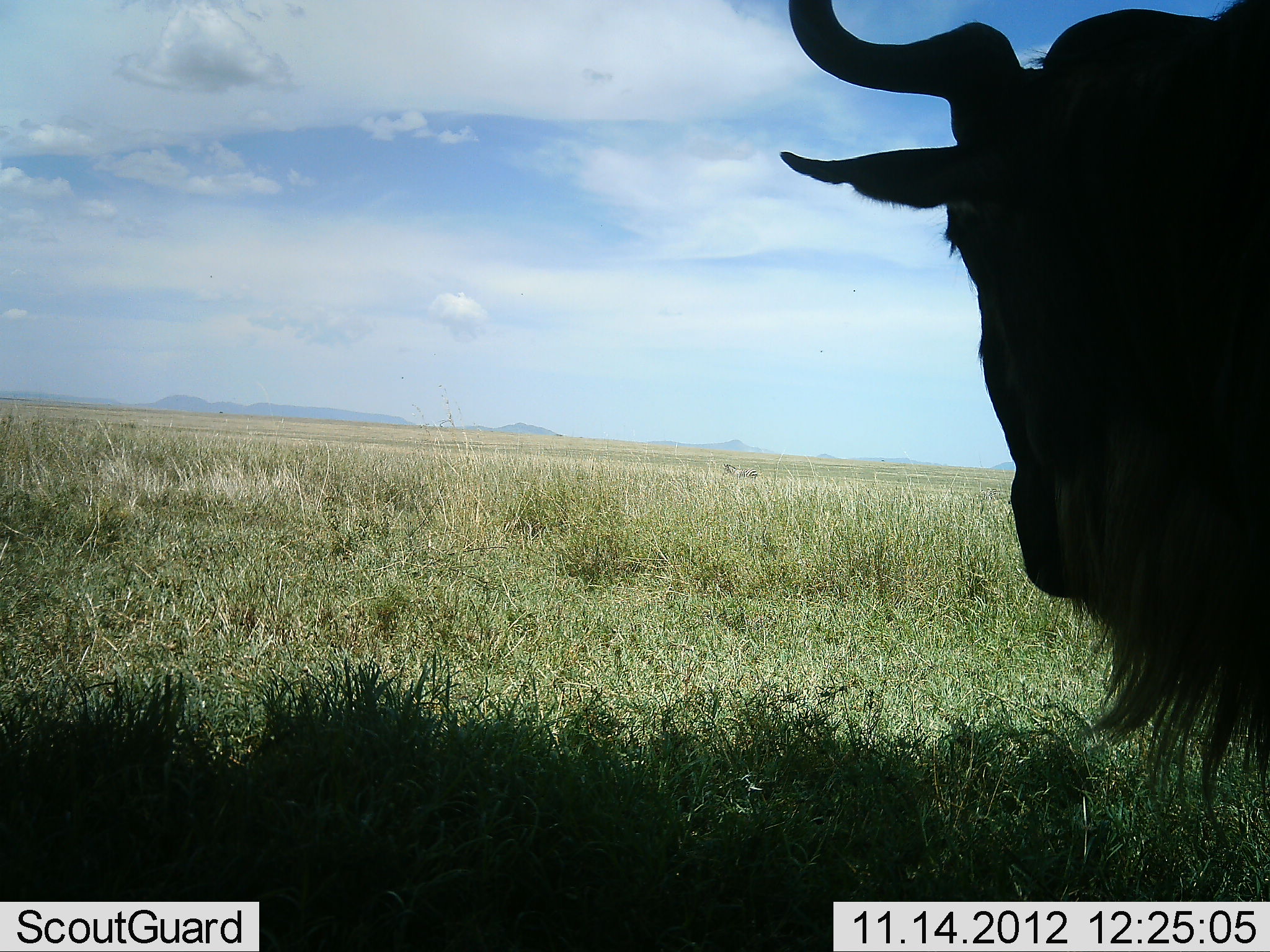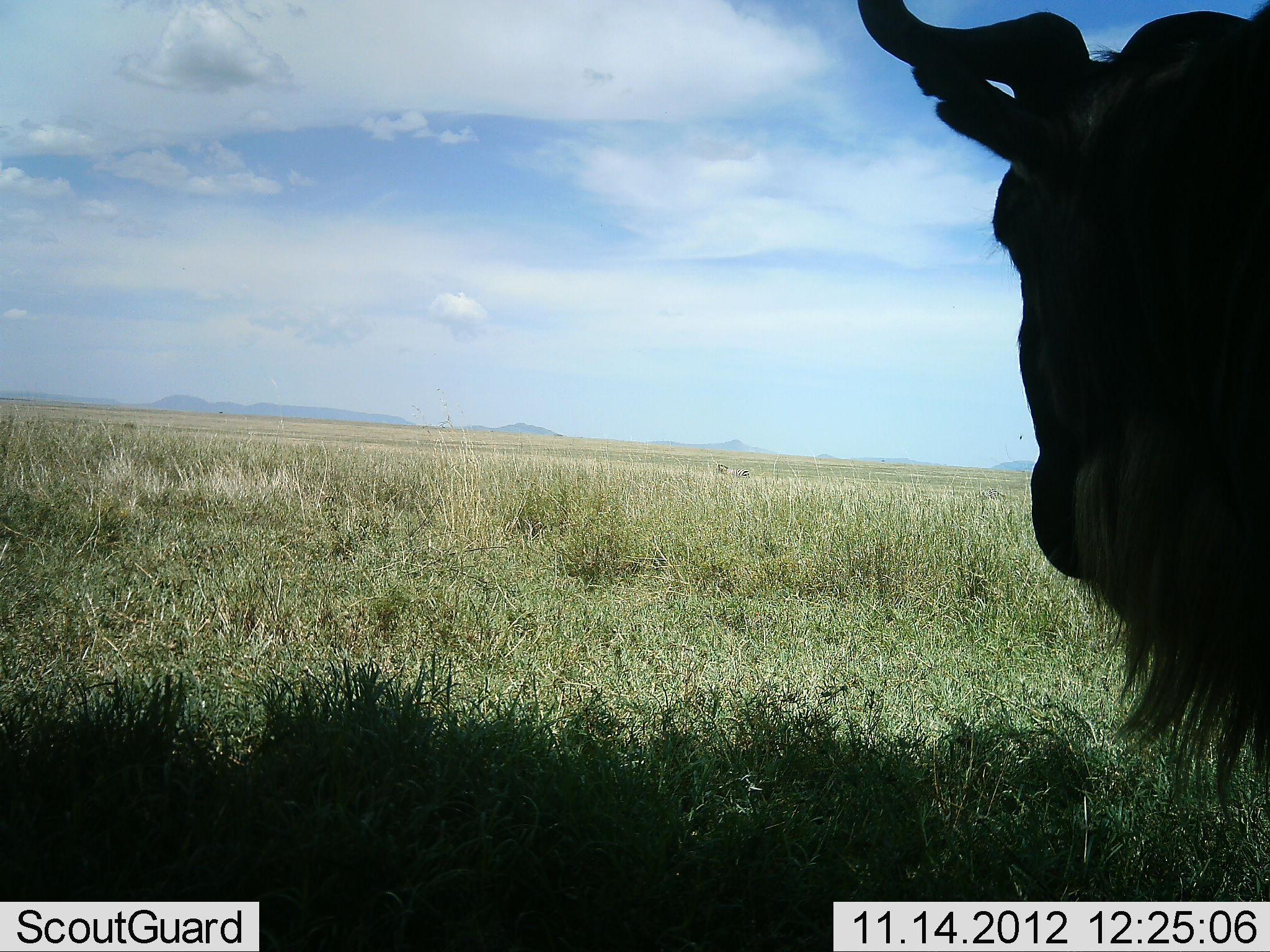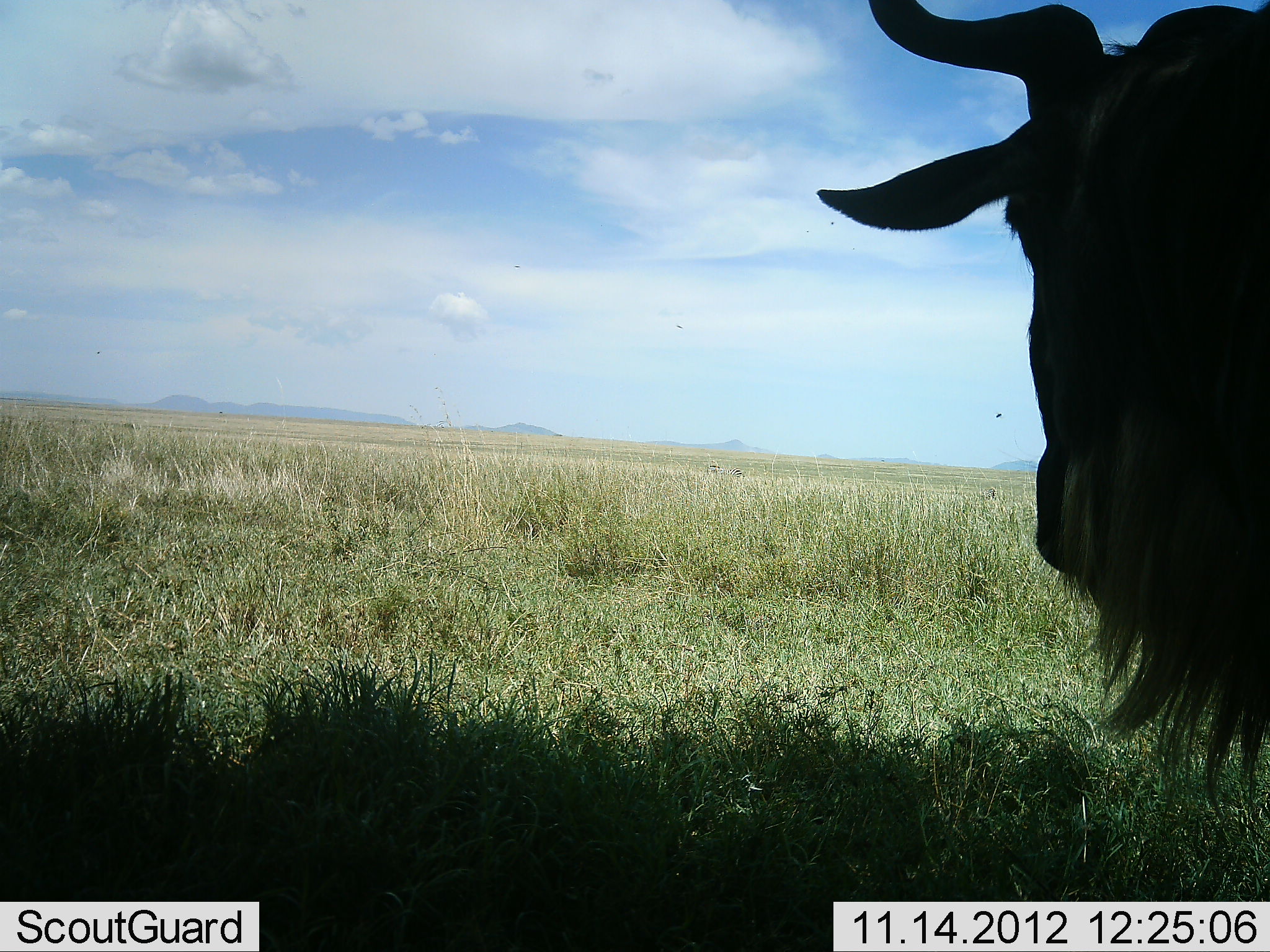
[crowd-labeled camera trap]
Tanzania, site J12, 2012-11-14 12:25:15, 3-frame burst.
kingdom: Animalia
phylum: Chordata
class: Mammalia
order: Artiodactyla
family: Bovidae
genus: Connochaetes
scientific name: Connochaetes taurinus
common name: blue wildebeest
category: wildebeest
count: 1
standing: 100%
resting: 9%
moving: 18%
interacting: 0%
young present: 0%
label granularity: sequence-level